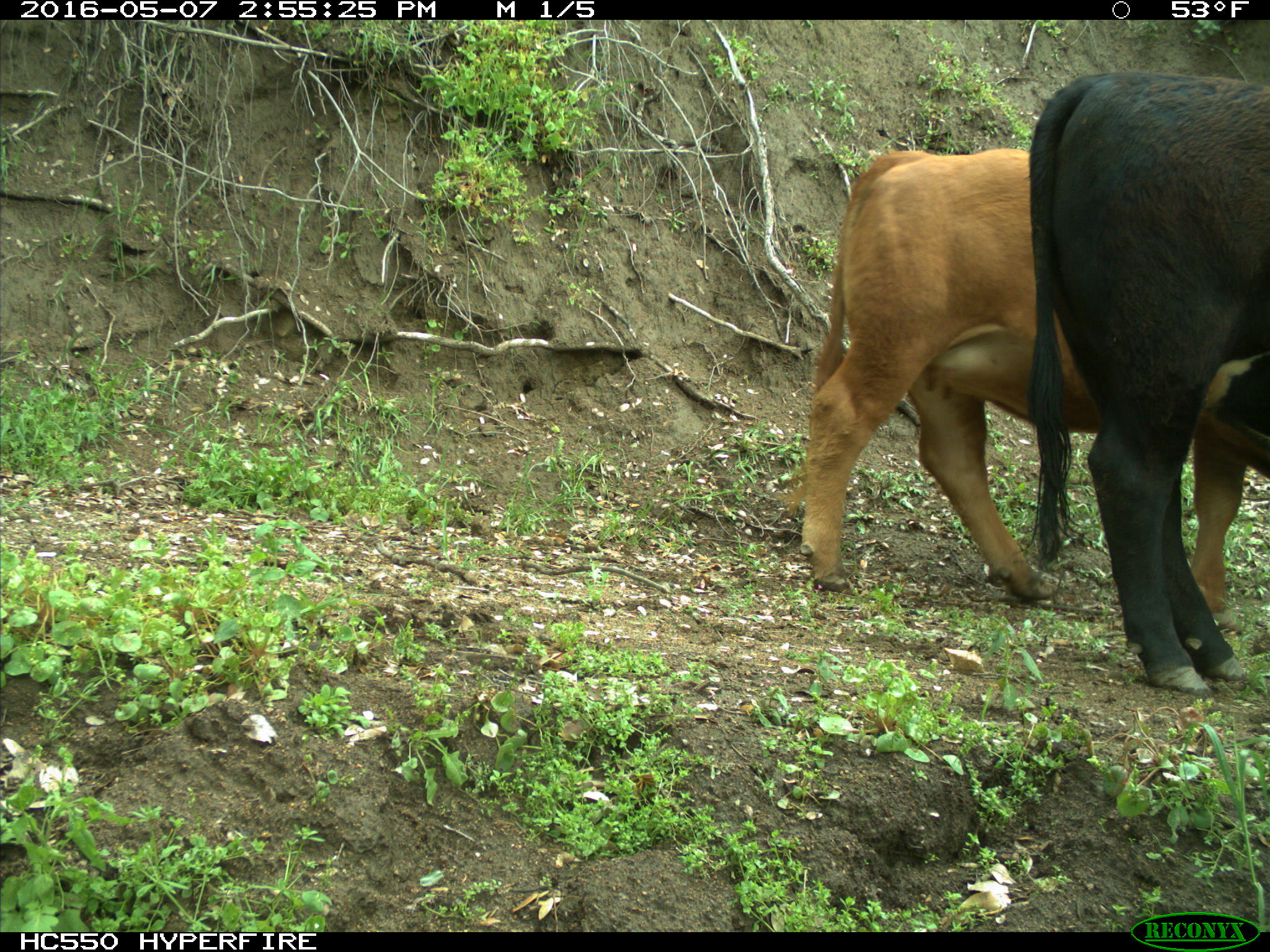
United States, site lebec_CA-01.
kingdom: Animalia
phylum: Chordata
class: Mammalia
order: Artiodactyla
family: Bovidae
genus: Bos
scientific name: Bos taurus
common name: domestic cow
Bos taurus (domestic cow).